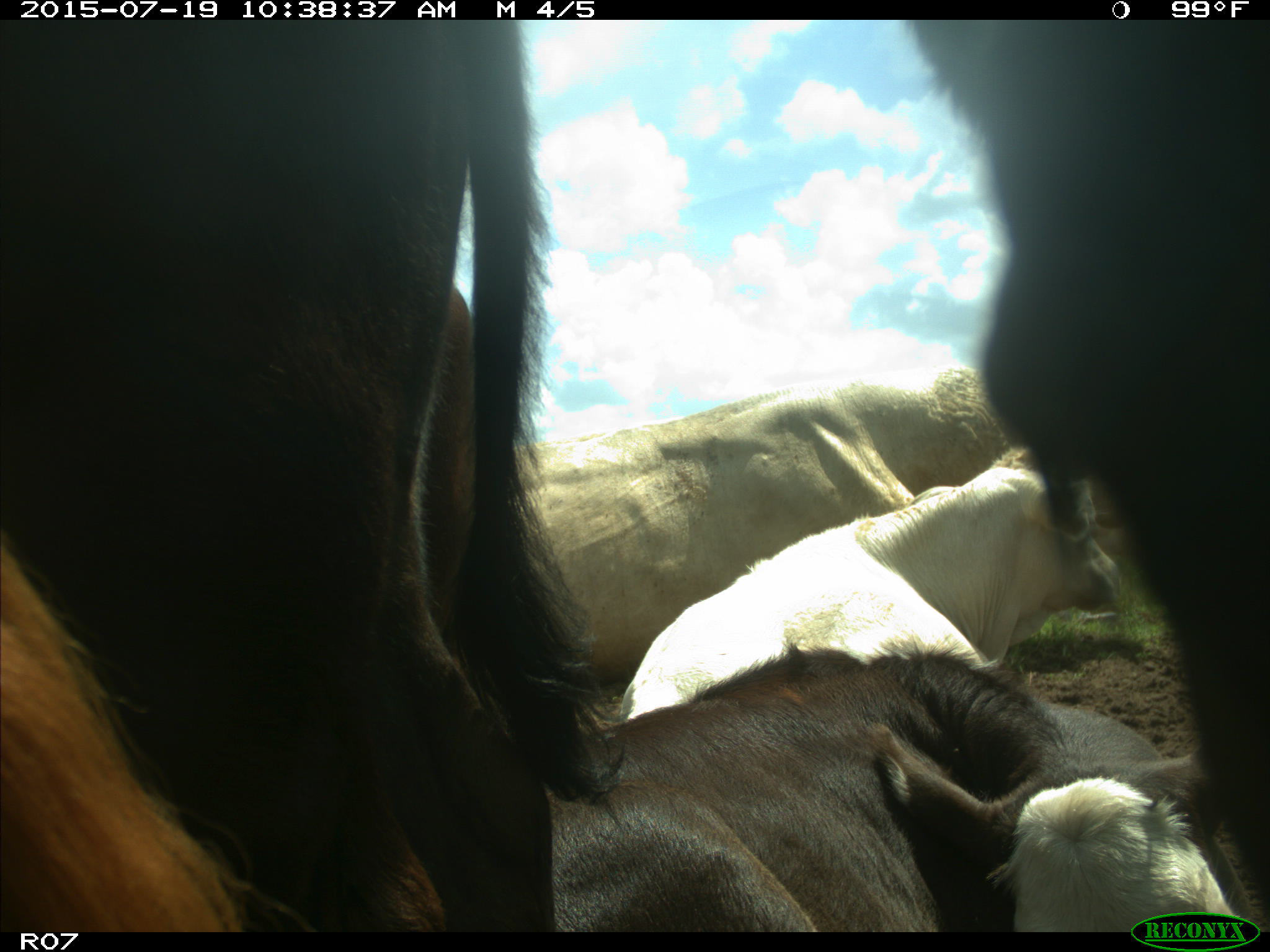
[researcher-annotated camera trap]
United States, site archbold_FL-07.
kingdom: Animalia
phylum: Chordata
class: Mammalia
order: Artiodactyla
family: Bovidae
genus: Bos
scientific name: Bos taurus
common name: domestic cow